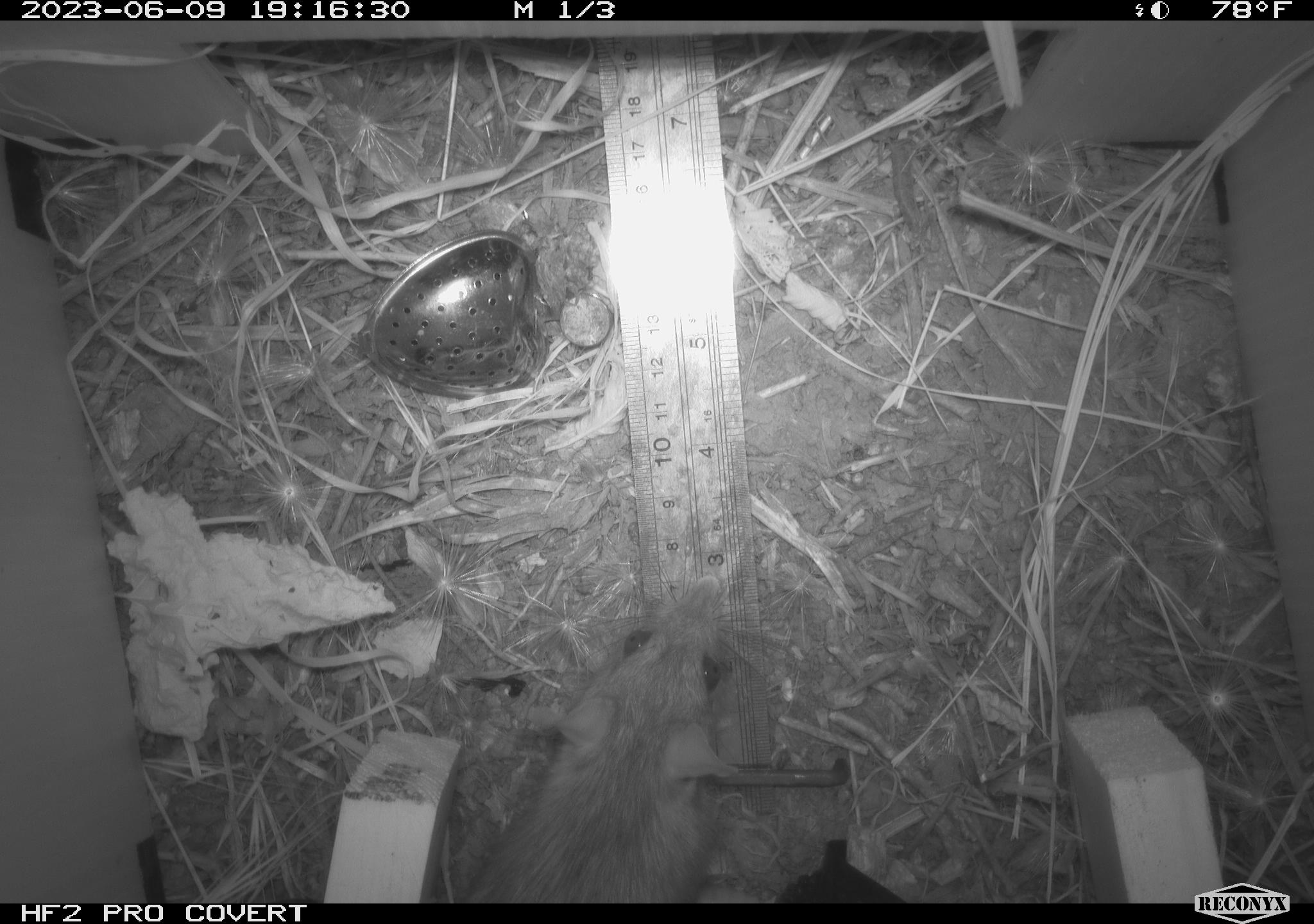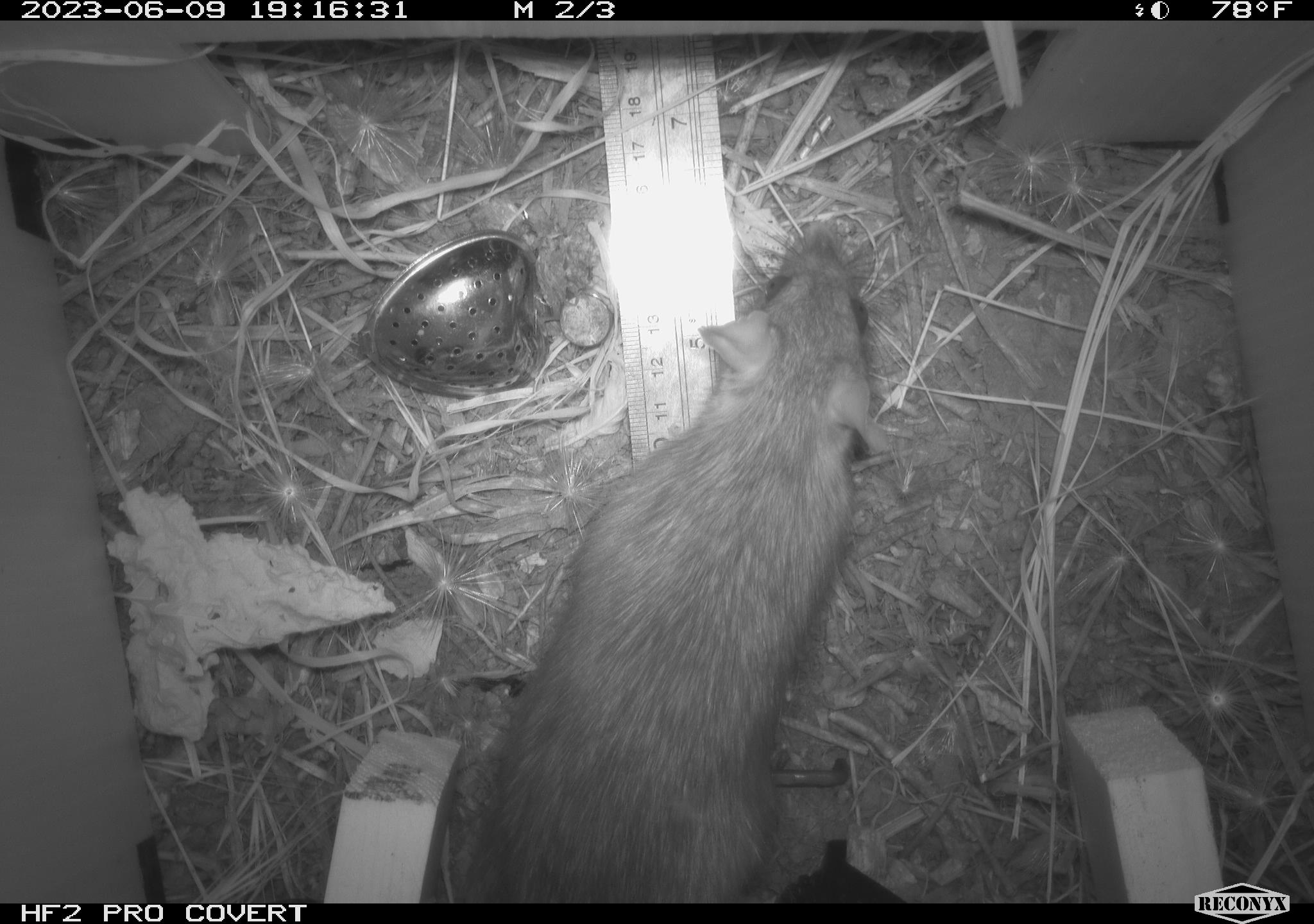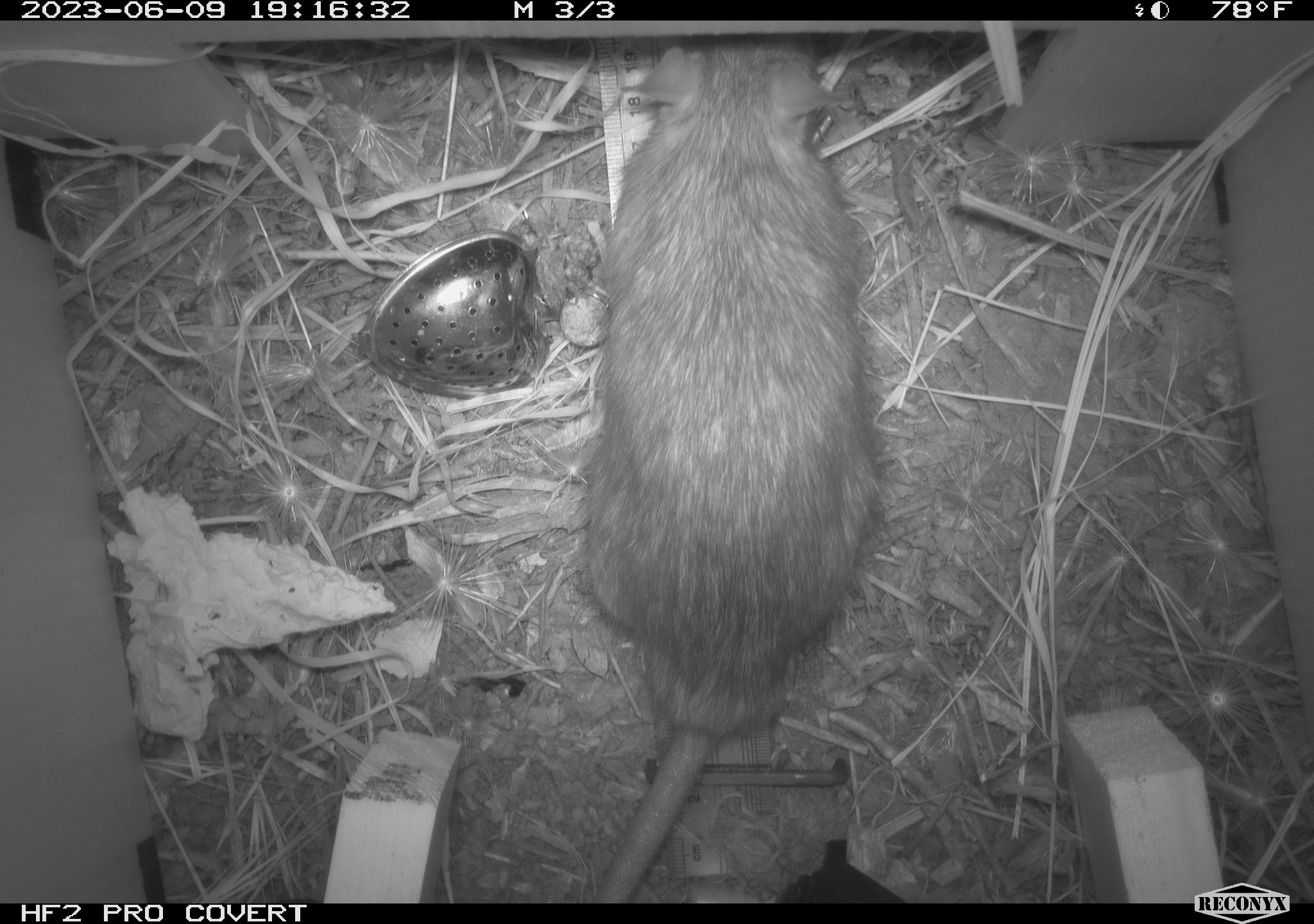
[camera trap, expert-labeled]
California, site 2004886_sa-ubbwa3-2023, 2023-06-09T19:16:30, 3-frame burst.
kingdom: Animalia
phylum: Chordata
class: Mammalia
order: Rodentia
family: Muridae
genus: Rattus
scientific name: Rattus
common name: rat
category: rattus species